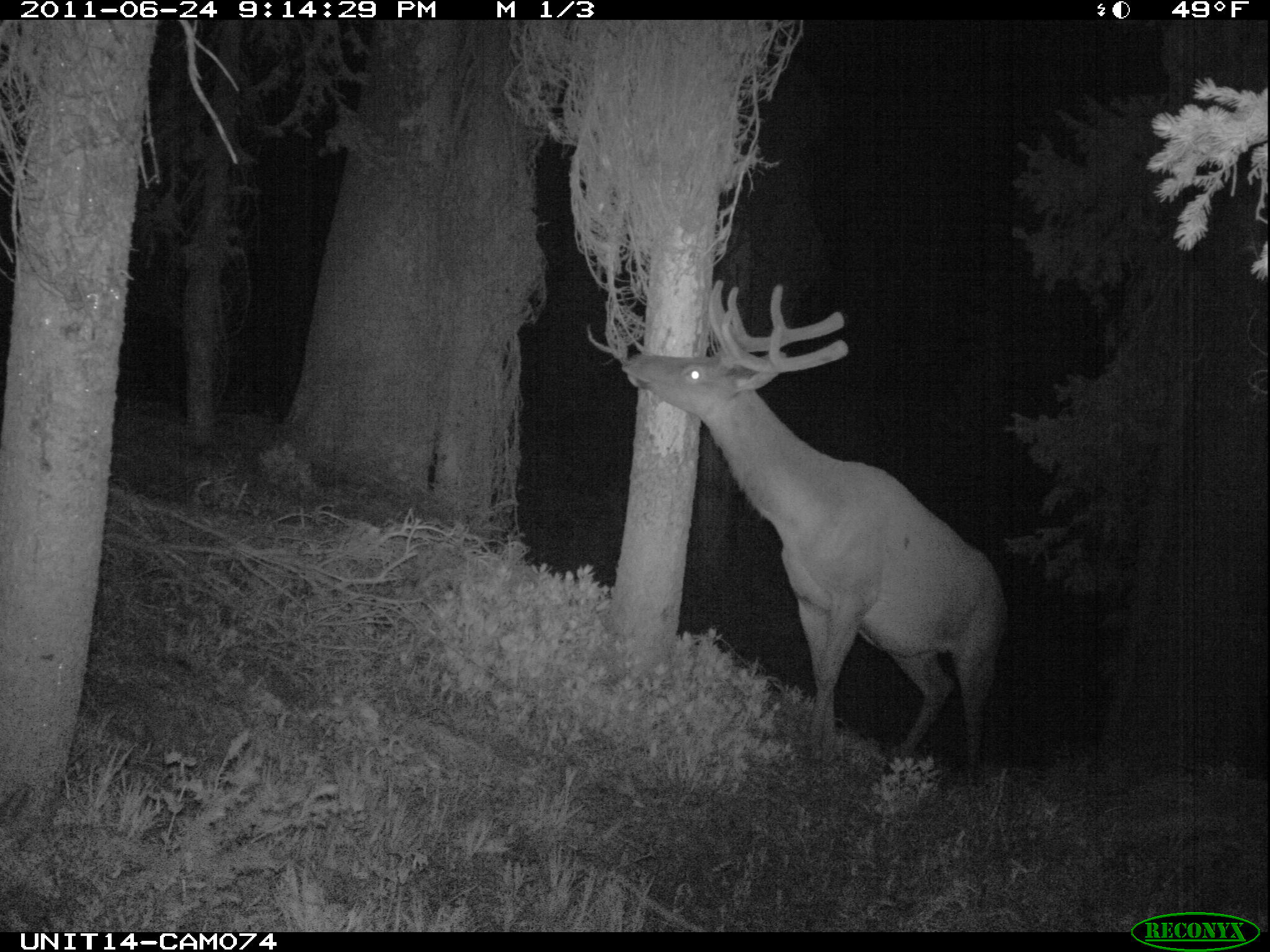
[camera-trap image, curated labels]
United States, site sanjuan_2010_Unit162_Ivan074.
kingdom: Animalia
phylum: Chordata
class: Mammalia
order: Artiodactyla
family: Cervidae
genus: Cervus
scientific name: Cervus elaphus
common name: red deer